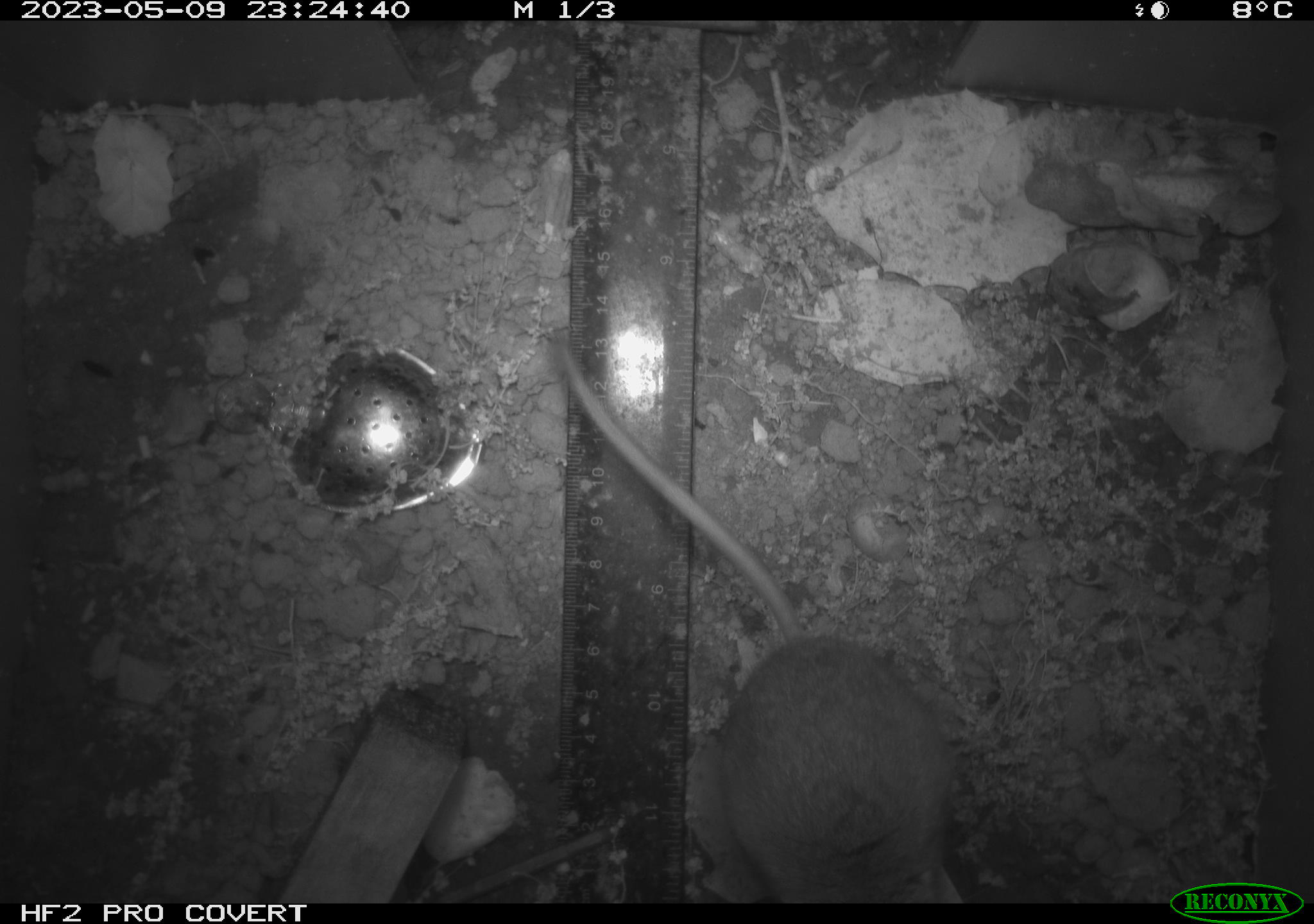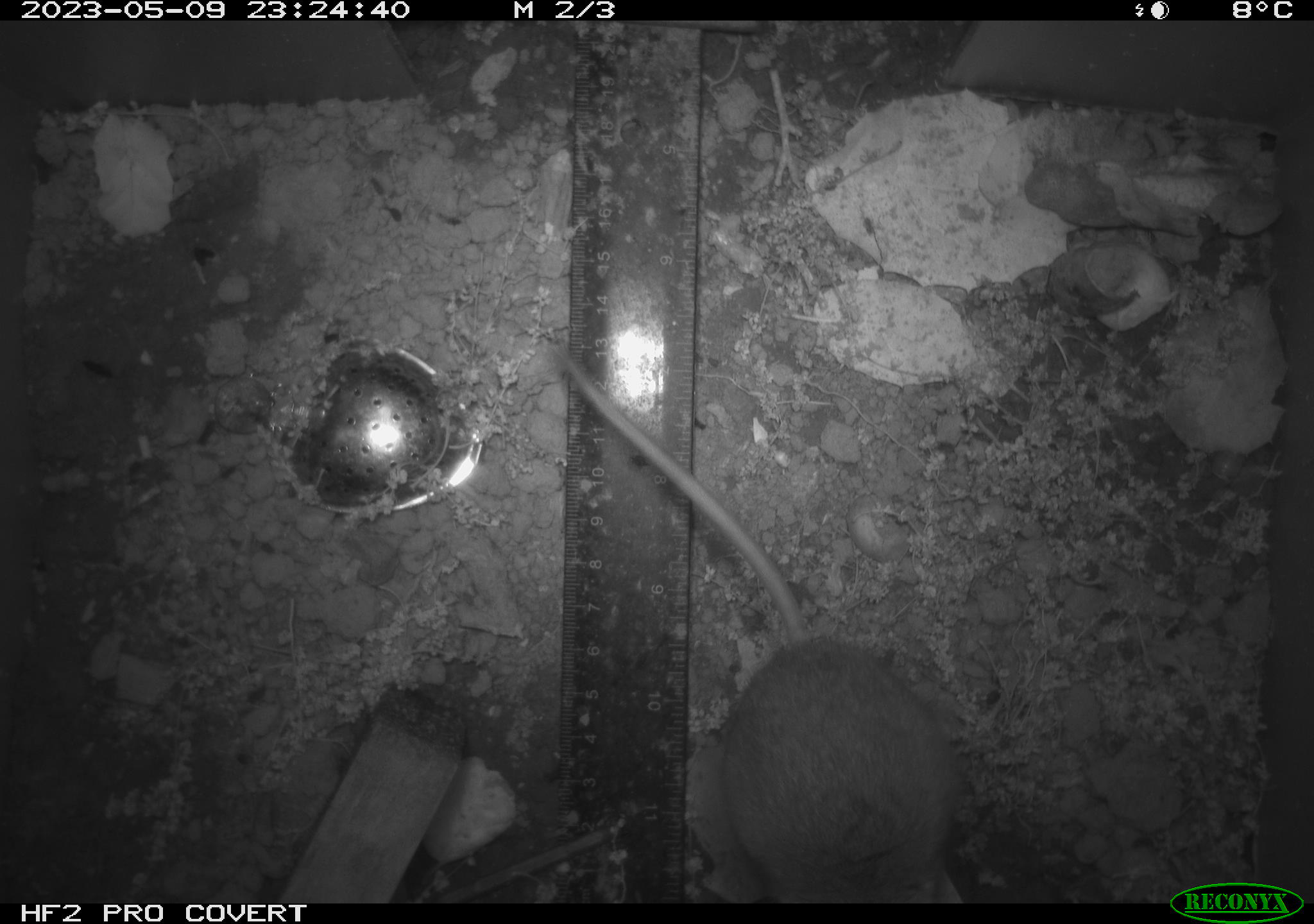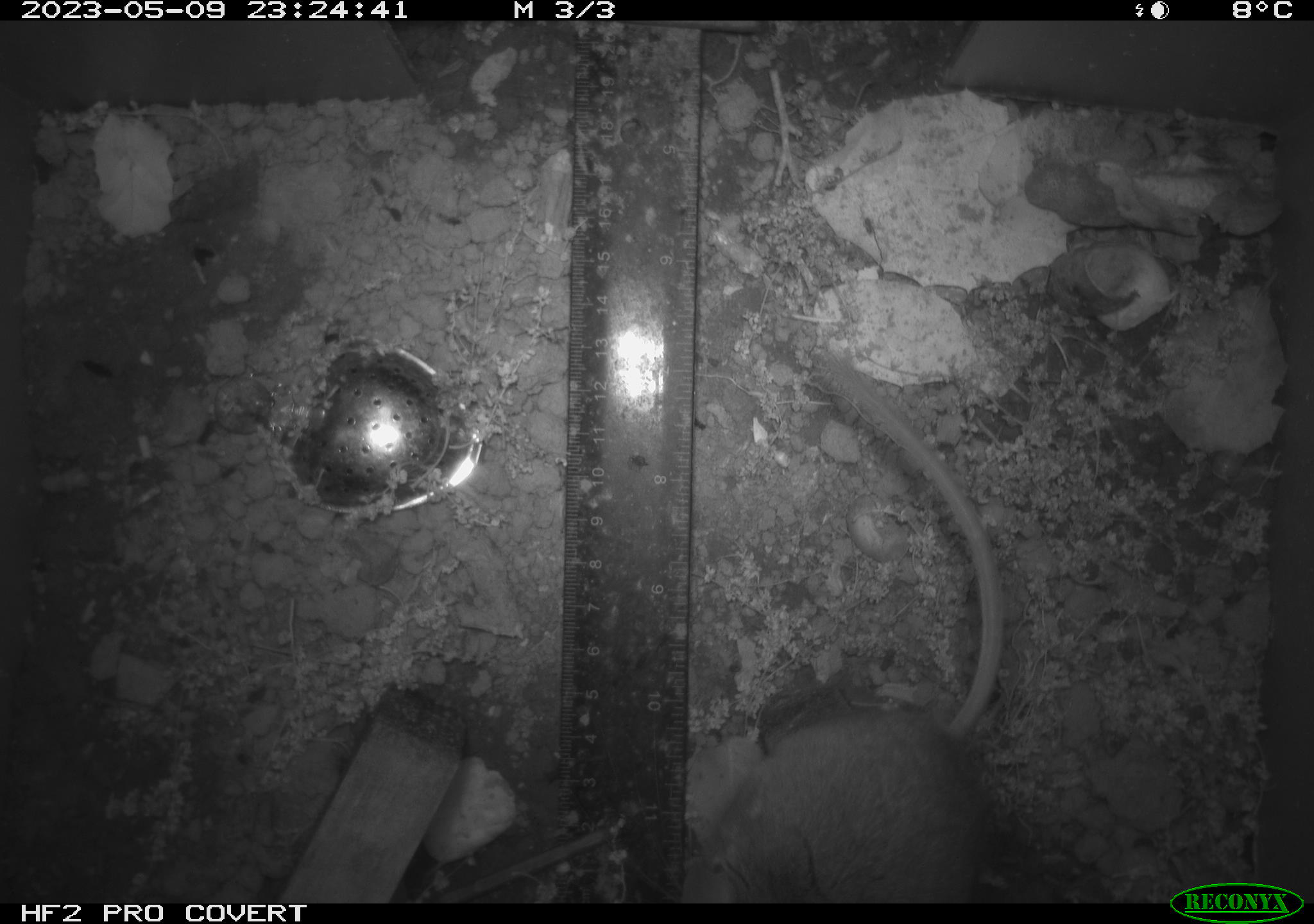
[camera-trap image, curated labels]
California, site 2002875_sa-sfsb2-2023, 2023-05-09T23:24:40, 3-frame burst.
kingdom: Animalia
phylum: Chordata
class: Mammalia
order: Rodentia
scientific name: Rodentia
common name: mouse species